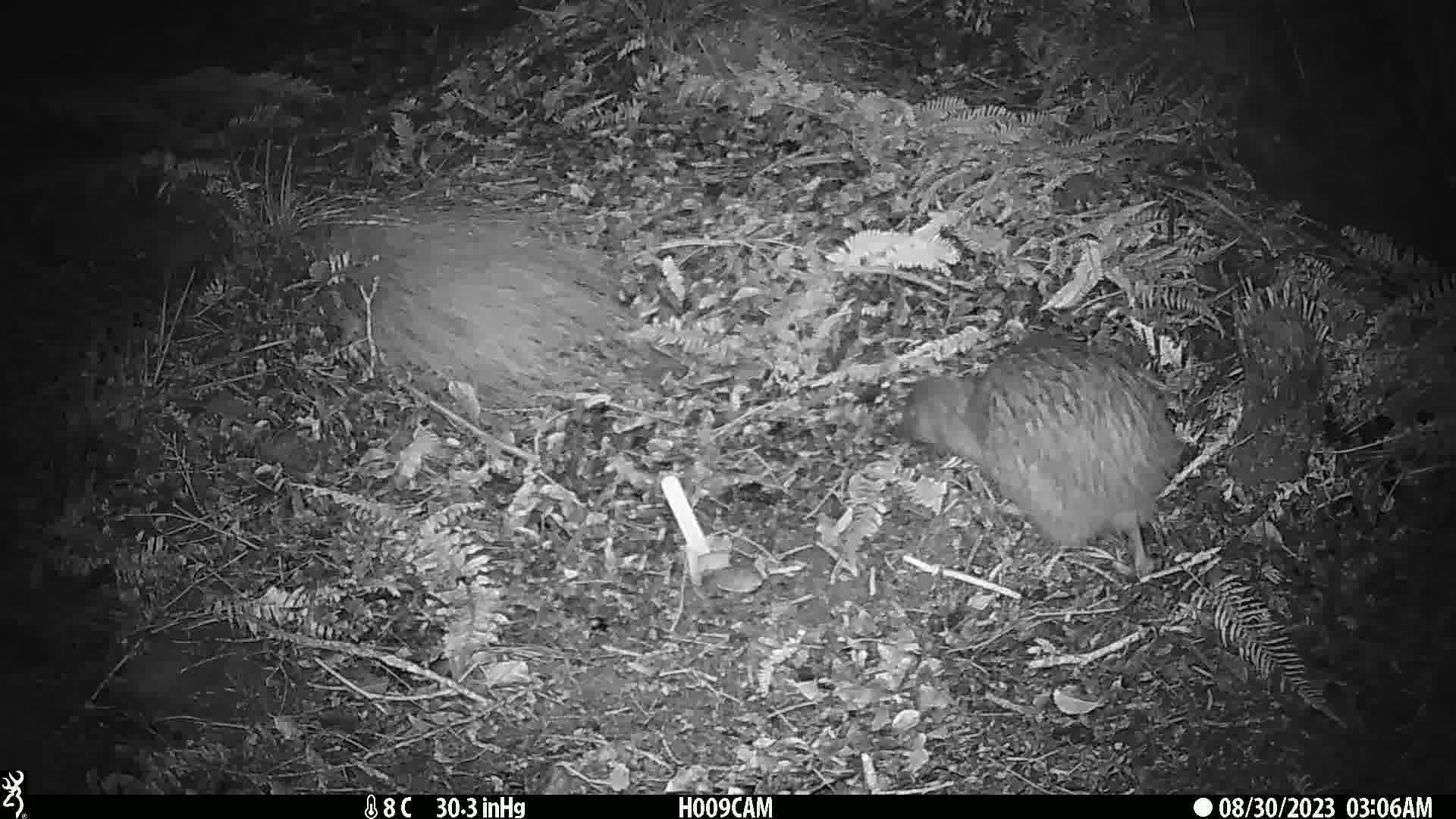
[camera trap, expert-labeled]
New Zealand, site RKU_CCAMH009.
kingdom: Animalia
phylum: Chordata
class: Aves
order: Apterygiformes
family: Apterygidae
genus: Apteryx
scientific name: Apteryx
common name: kiwi